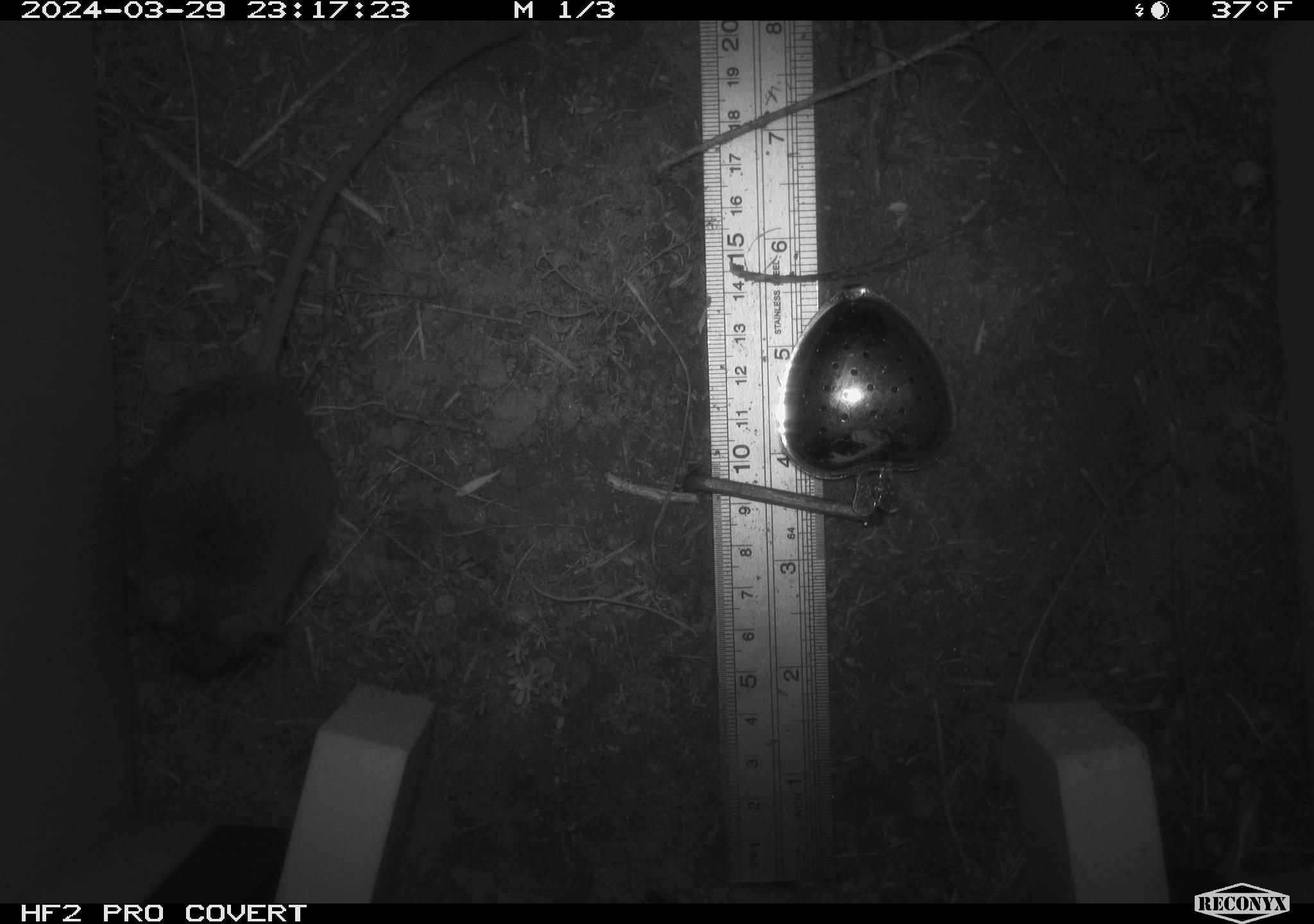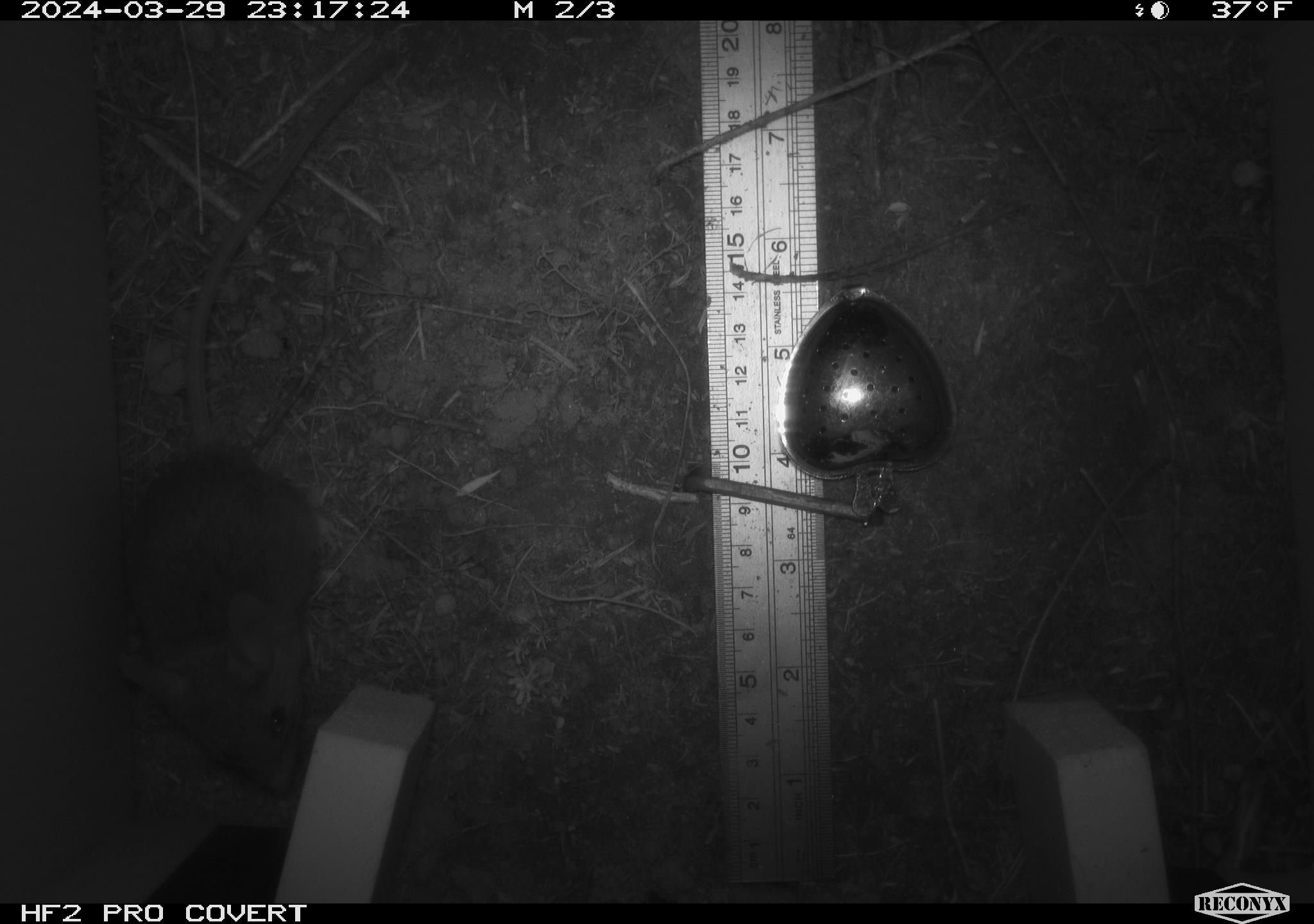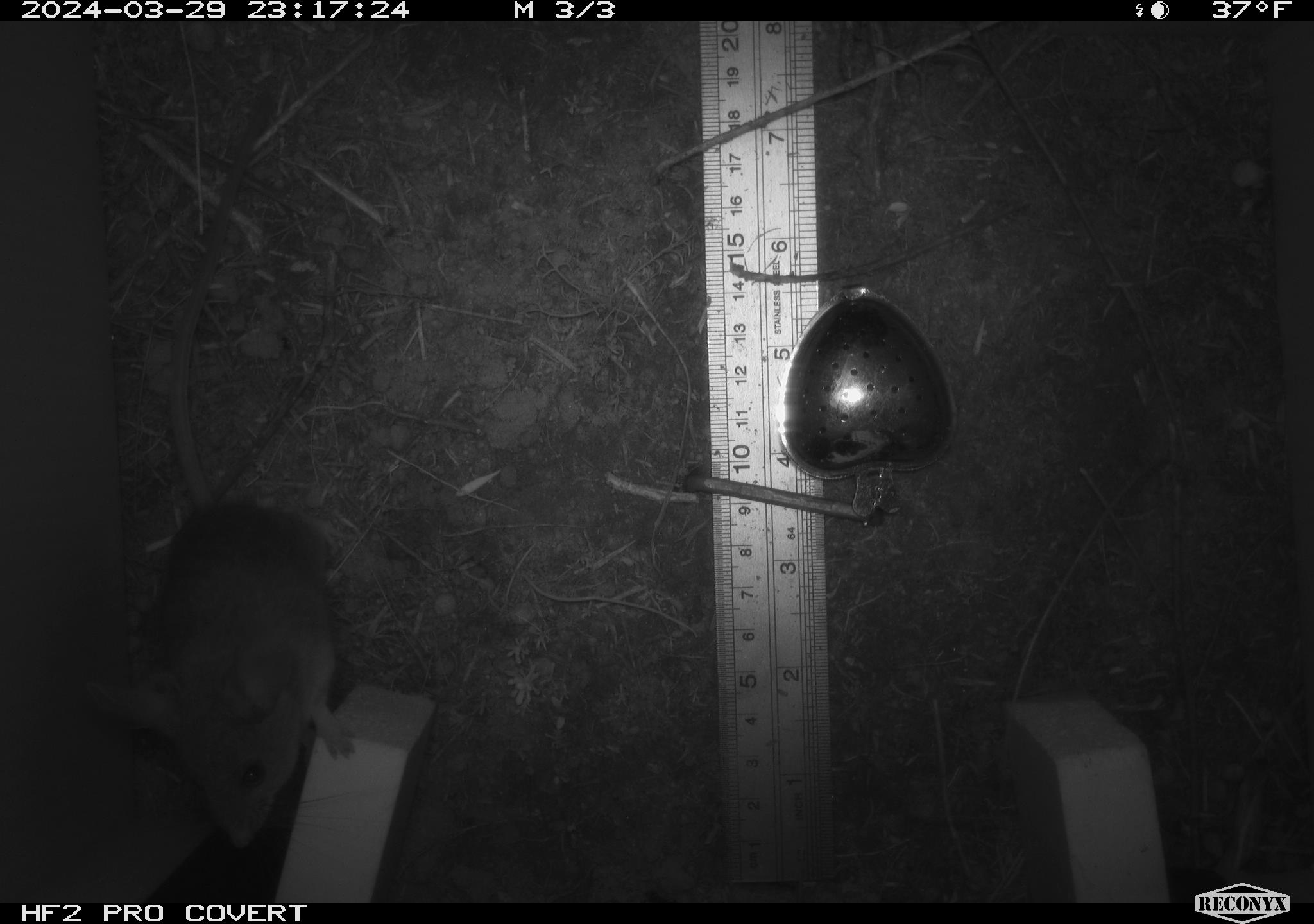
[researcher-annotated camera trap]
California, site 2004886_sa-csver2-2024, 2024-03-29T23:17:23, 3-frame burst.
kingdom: Animalia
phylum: Chordata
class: Mammalia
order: Rodentia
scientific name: Rodentia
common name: rodent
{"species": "rodent (Rodentia)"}